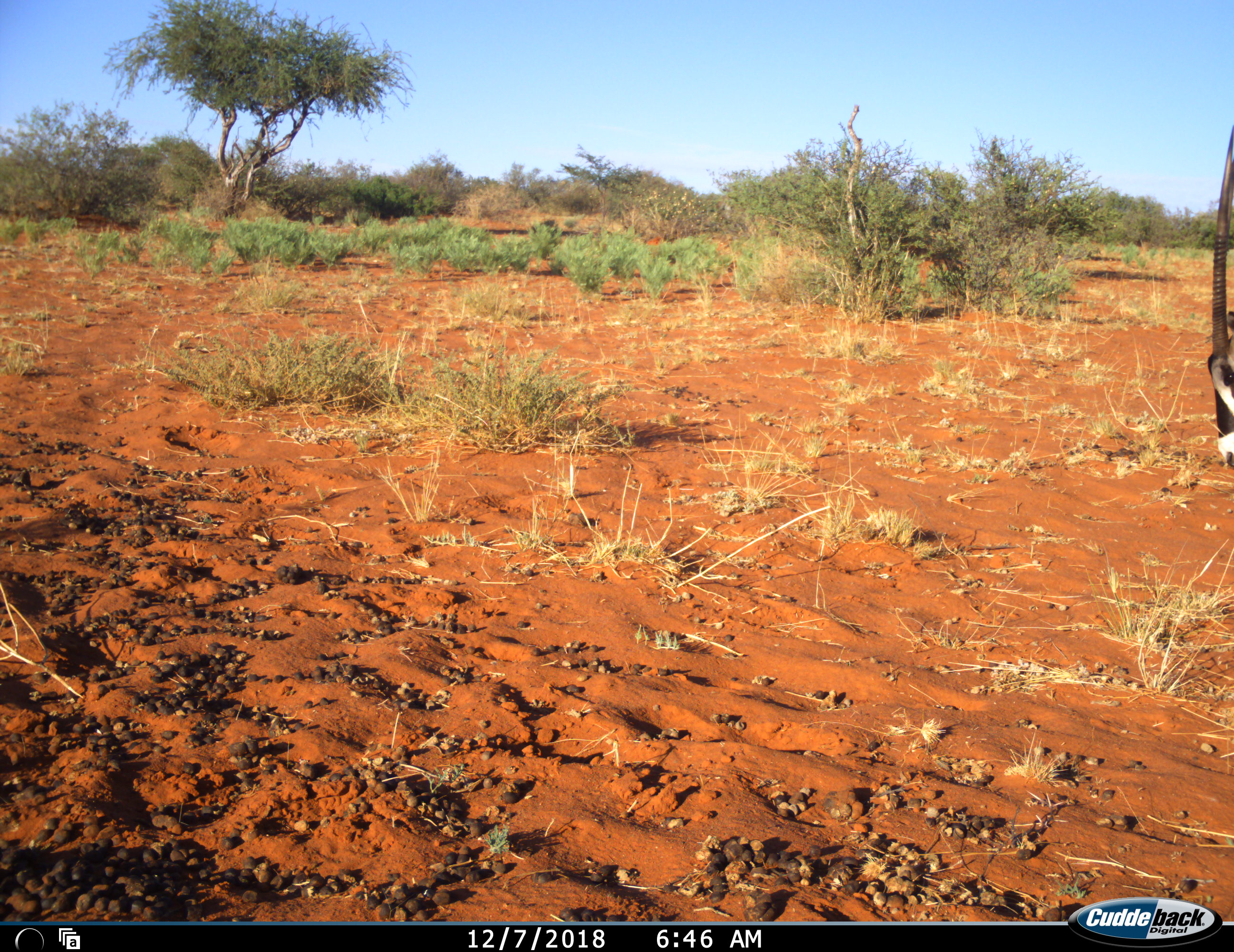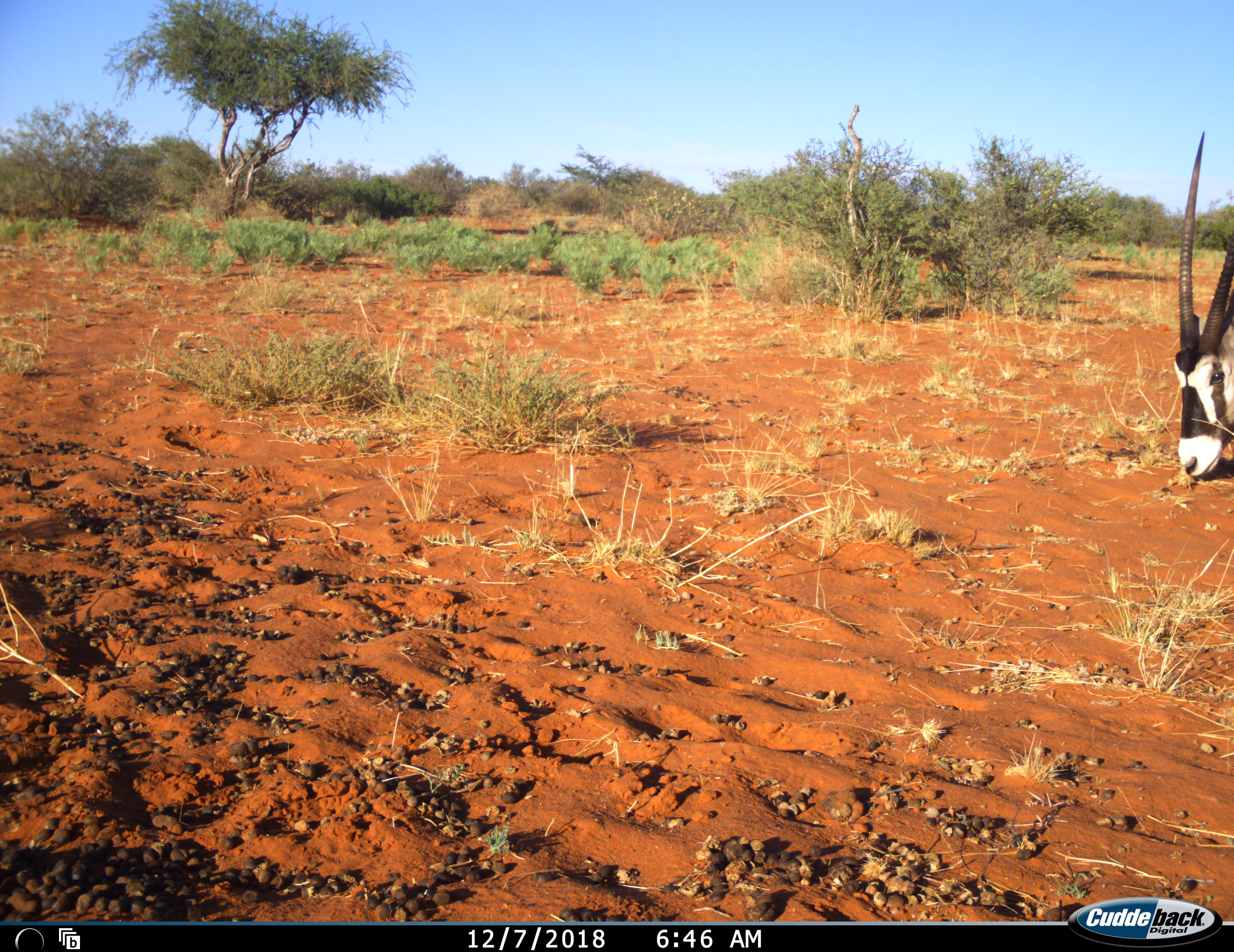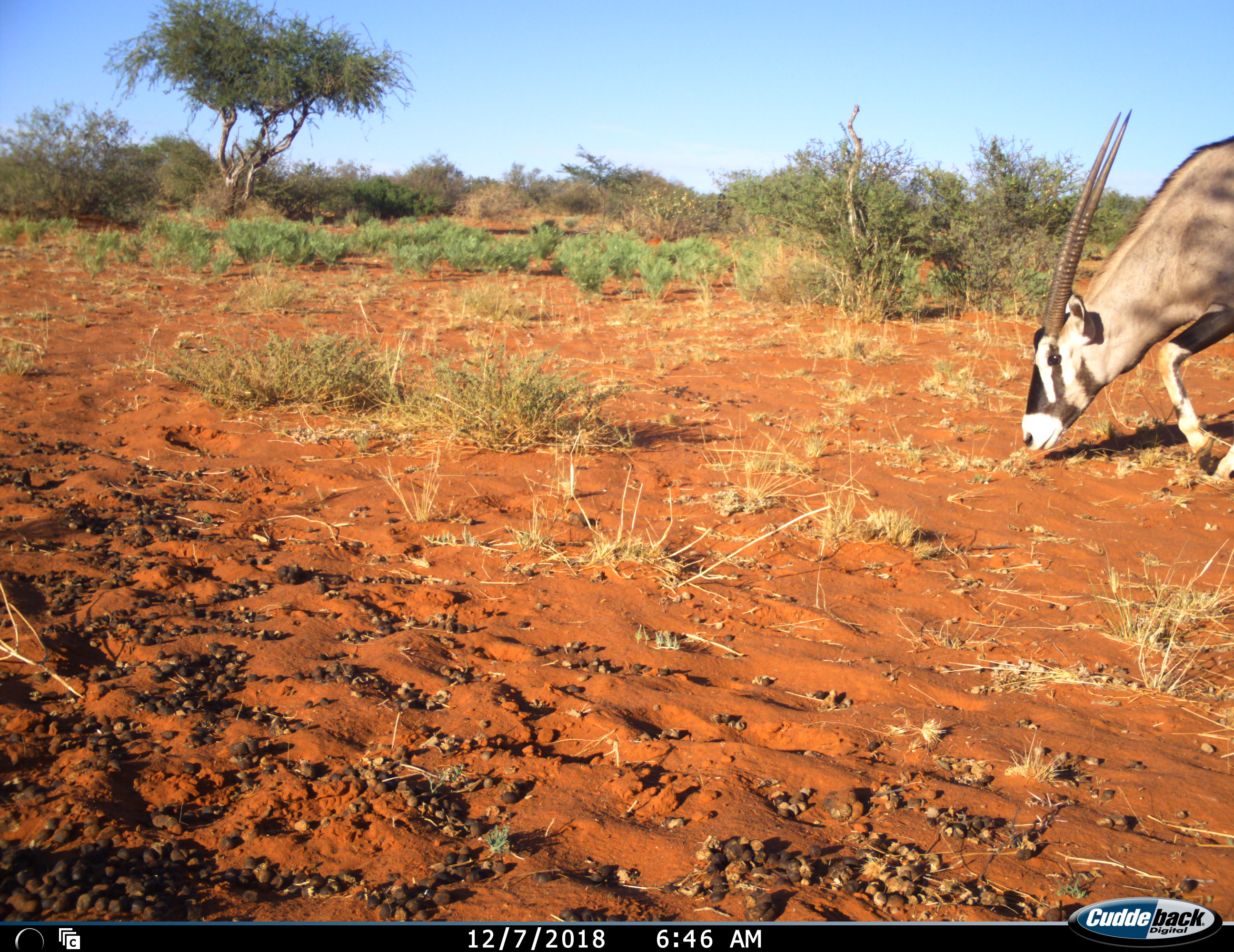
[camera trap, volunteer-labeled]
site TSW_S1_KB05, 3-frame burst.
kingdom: Animalia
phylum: Chordata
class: Mammalia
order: Artiodactyla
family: Bovidae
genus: Oryx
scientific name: Oryx gazella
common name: gemsbok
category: oryx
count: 1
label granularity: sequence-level